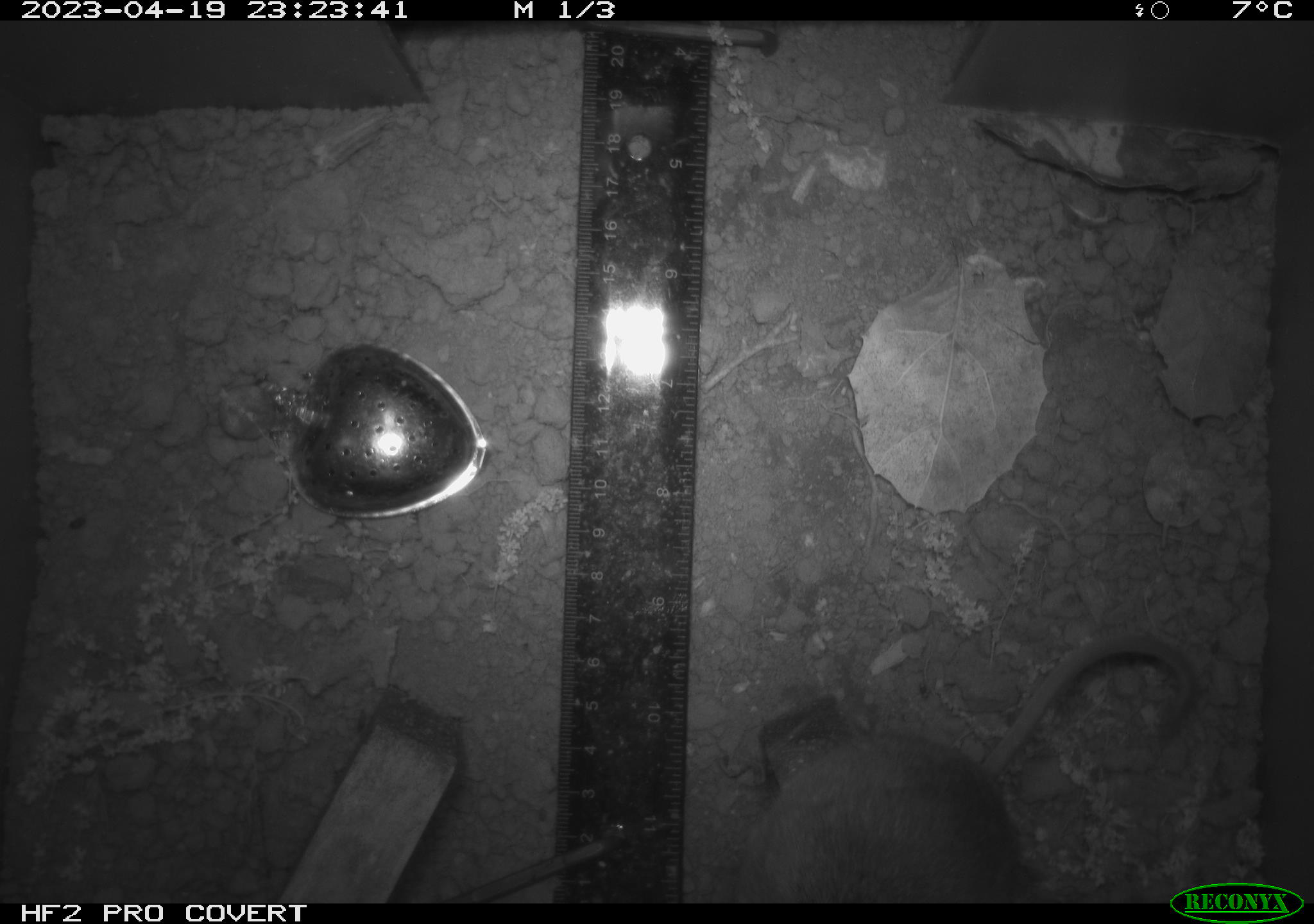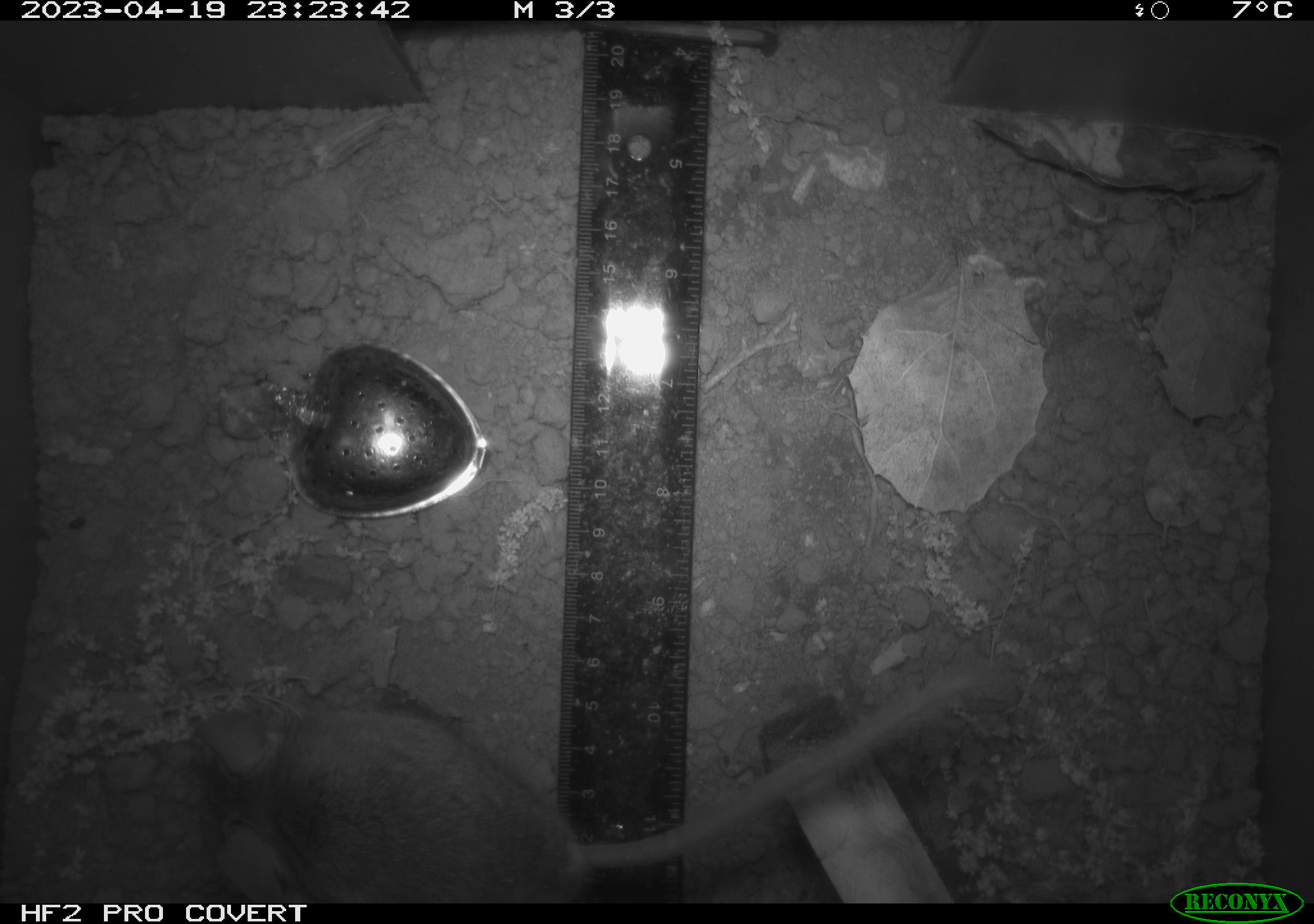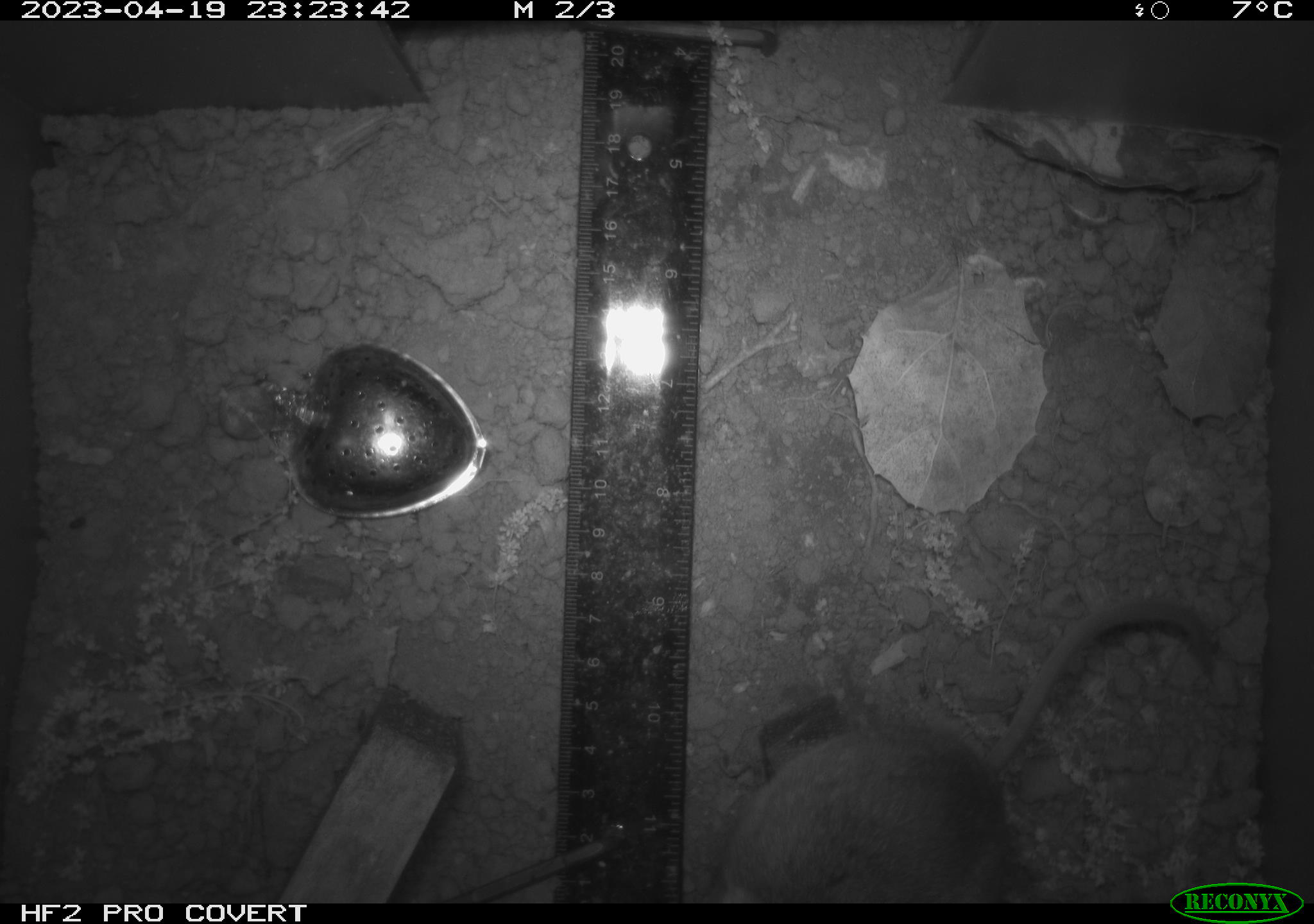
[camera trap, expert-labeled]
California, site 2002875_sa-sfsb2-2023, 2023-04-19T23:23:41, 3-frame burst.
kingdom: Animalia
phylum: Chordata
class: Mammalia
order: Rodentia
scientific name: Rodentia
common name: mouse species